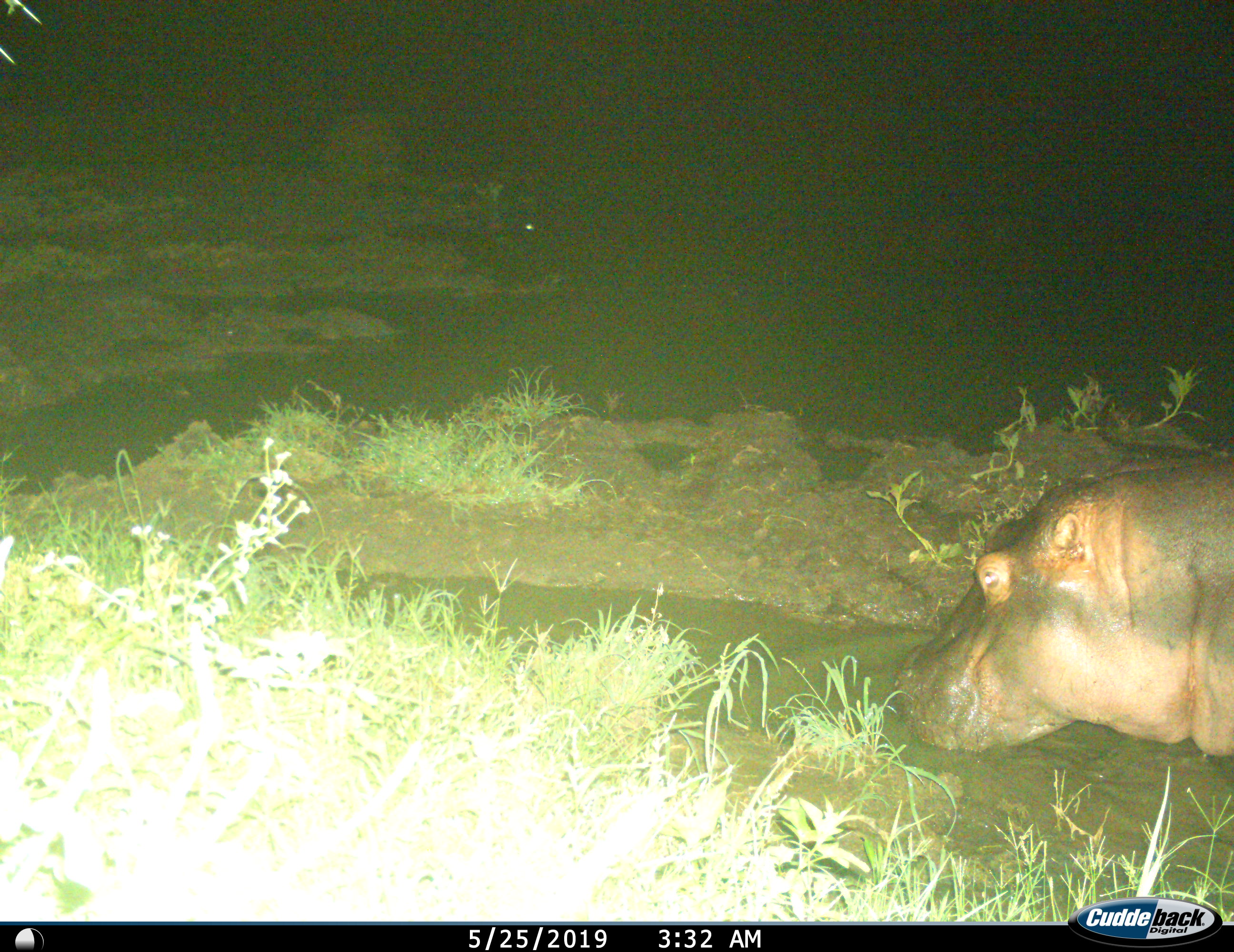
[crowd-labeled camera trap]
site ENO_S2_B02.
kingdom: Animalia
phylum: Chordata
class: Mammalia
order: Artiodactyla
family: Hippopotamidae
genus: Hippopotamus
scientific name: Hippopotamus amphibius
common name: hippopotamus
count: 1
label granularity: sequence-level